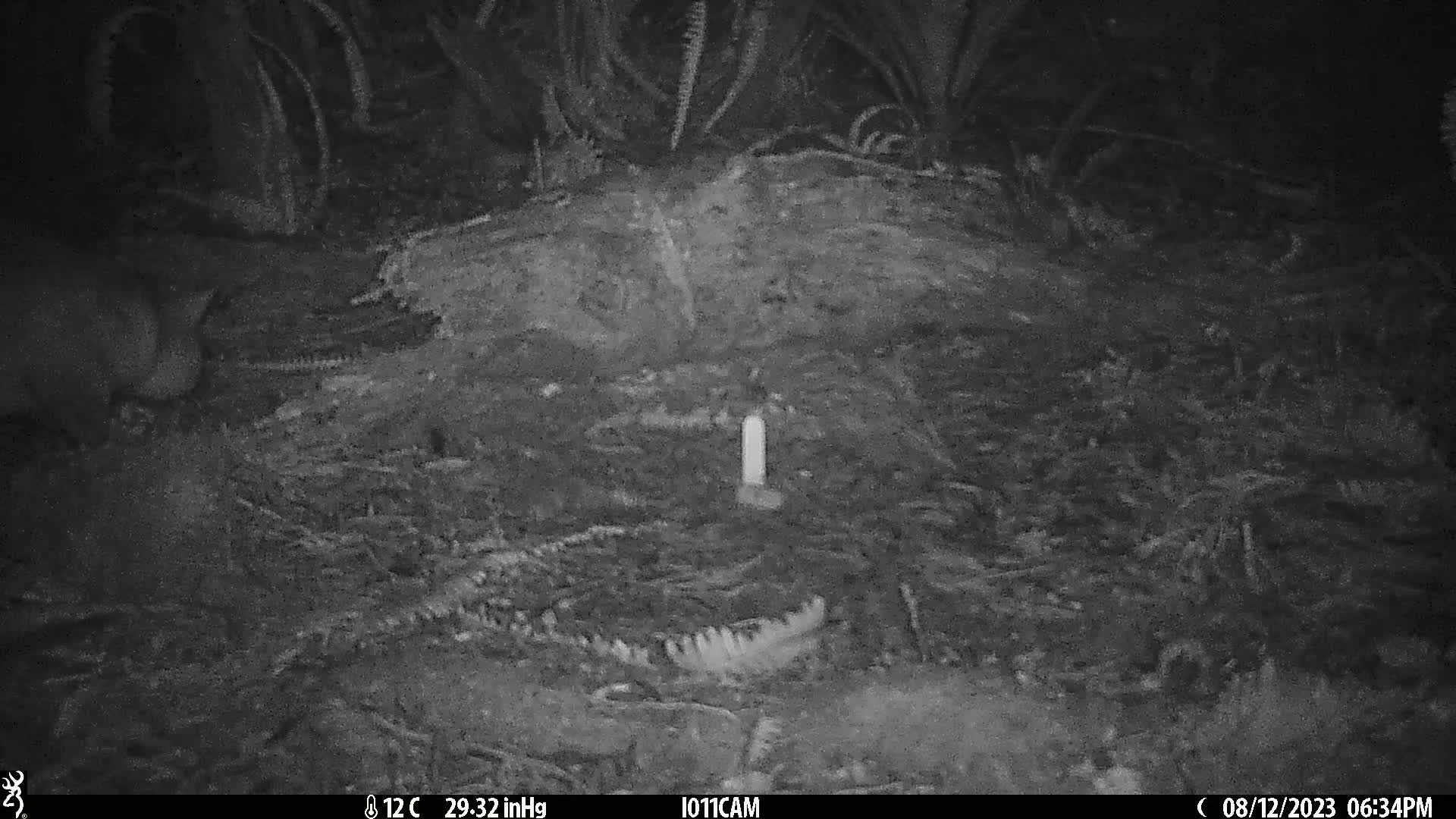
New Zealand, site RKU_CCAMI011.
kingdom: Animalia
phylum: Chordata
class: Mammalia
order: Diprotodontia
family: Phalangeridae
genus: Trichosurus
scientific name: Trichosurus vulpecula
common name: common brushtail possum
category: possum